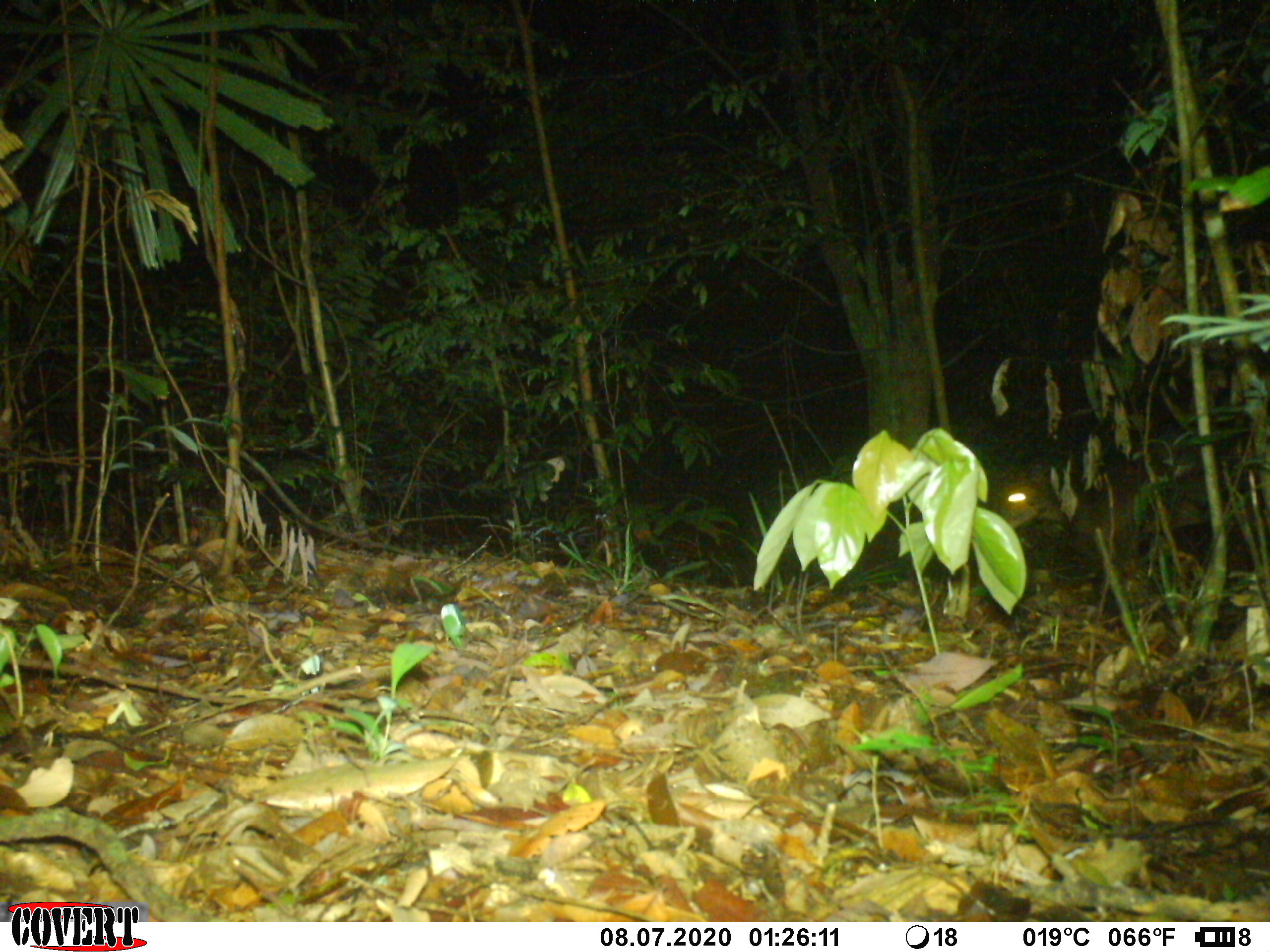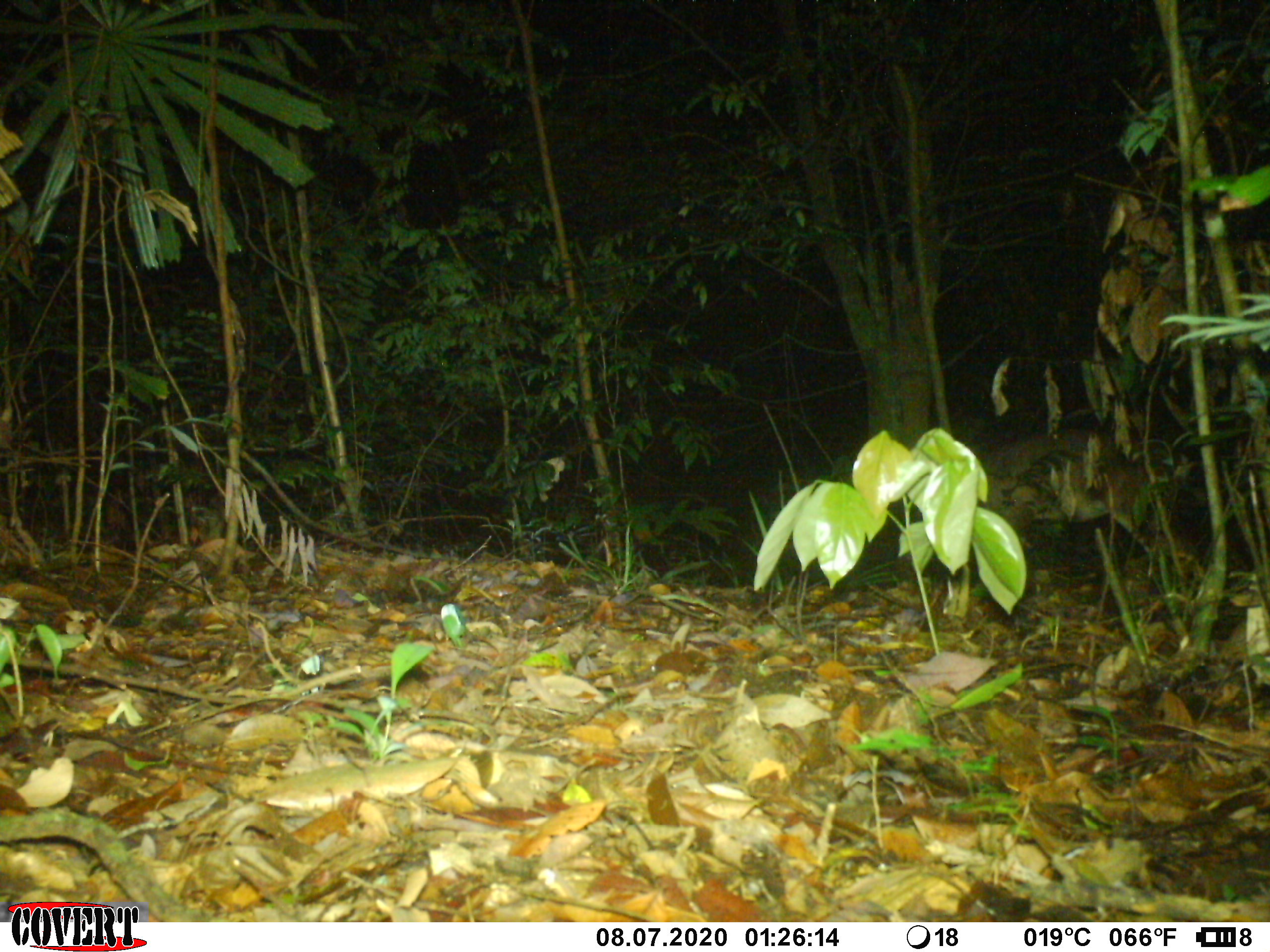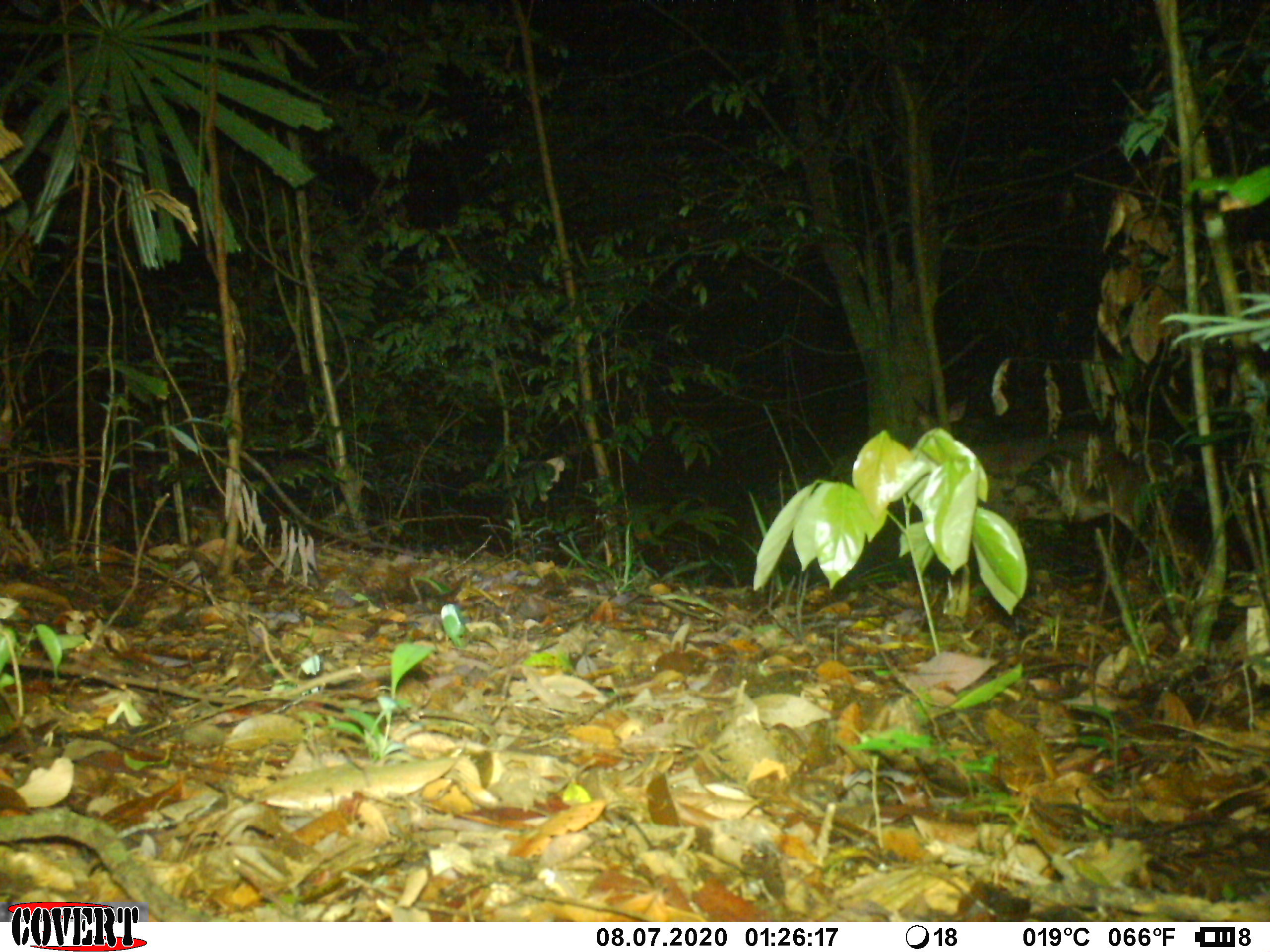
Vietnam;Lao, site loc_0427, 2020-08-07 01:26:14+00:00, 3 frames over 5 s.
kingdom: Animalia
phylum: Chordata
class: Mammalia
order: Artiodactyla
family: Cervidae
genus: Muntiacus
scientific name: Muntiacus vuquangensis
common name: large-antlered muntjac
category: large antlered muntjac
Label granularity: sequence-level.